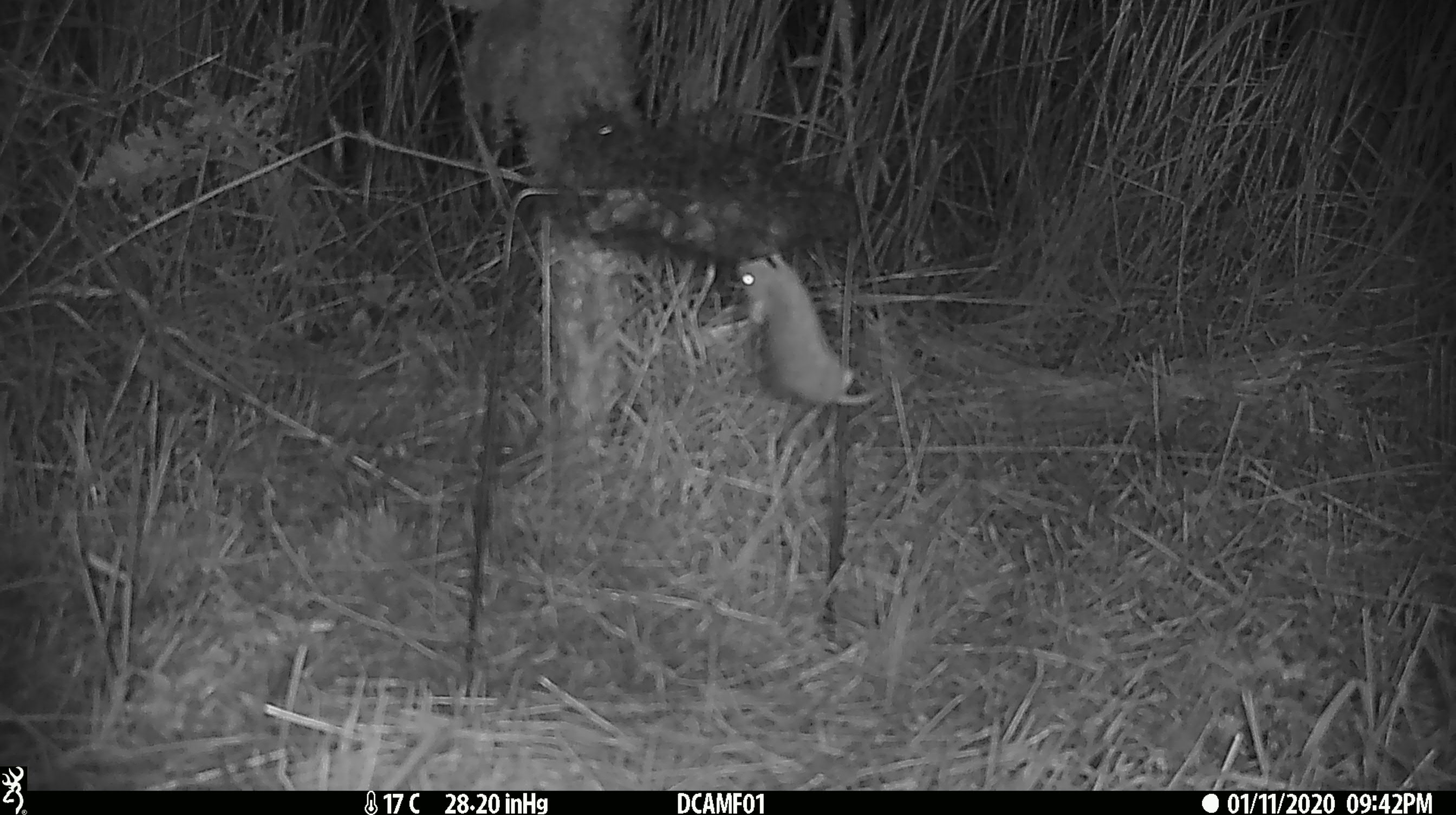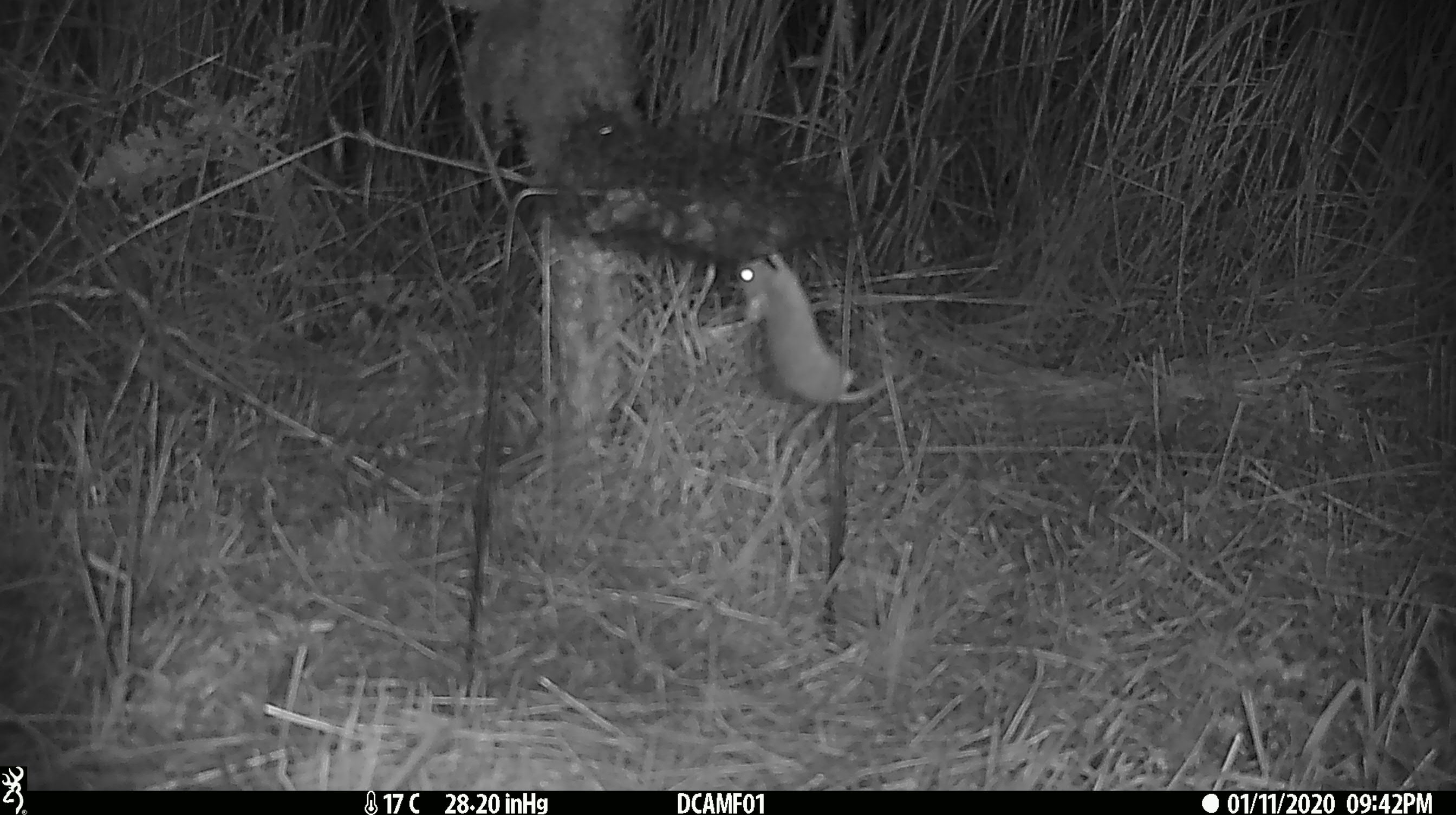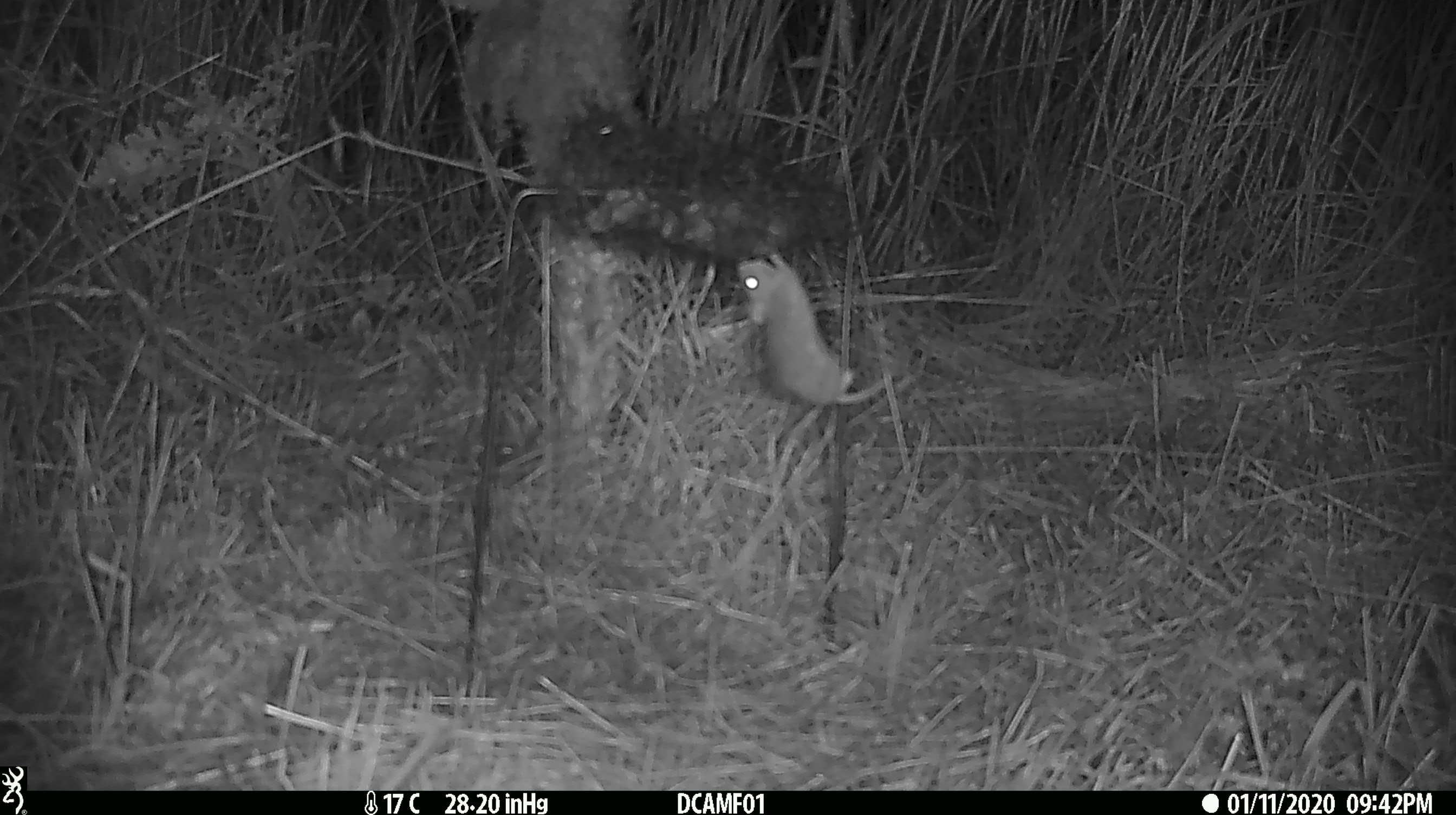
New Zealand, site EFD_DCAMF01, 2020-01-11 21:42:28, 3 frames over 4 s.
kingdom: Animalia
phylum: Chordata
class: Mammalia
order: Rodentia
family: Muridae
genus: Mus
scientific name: Mus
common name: mouse